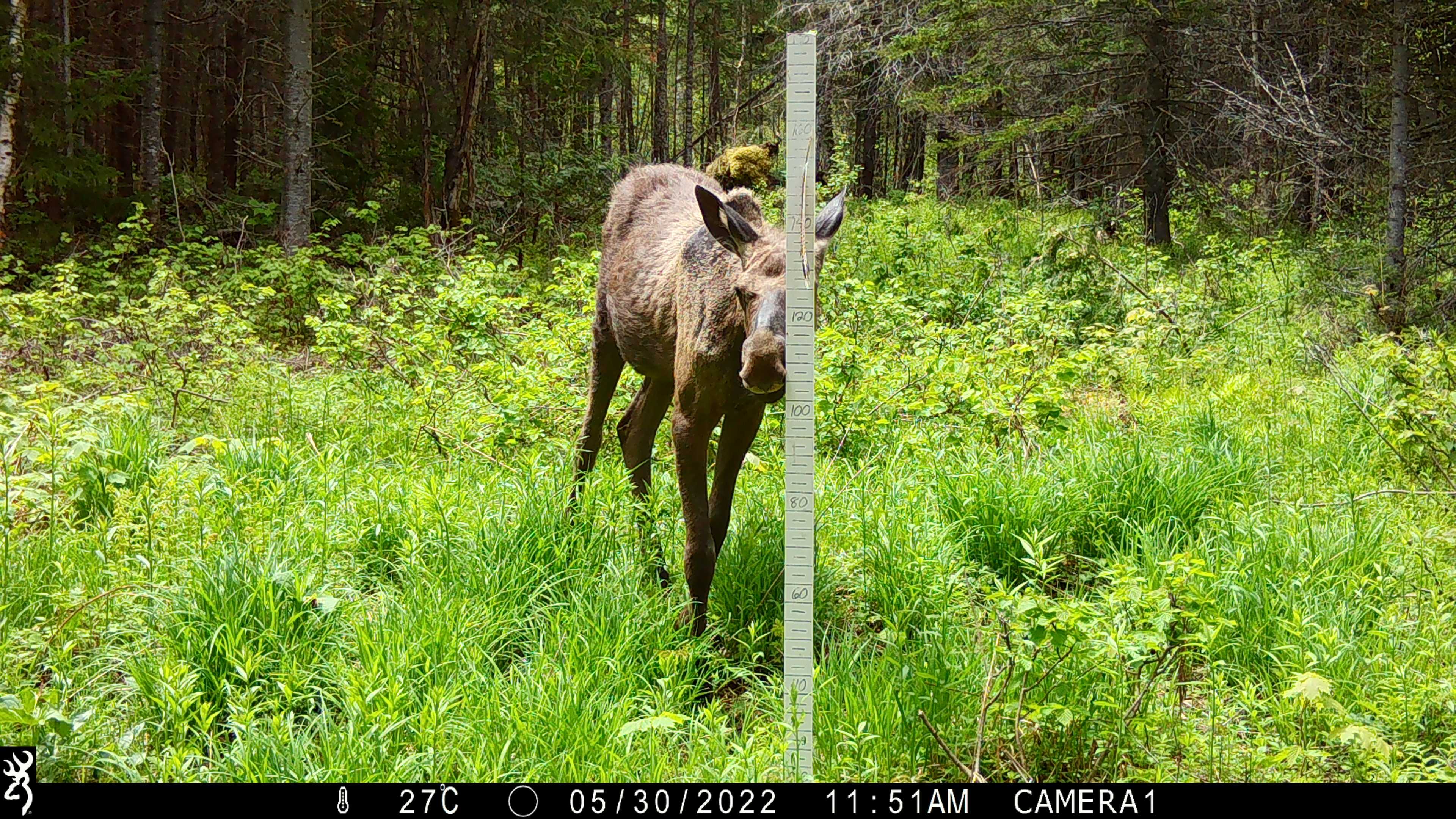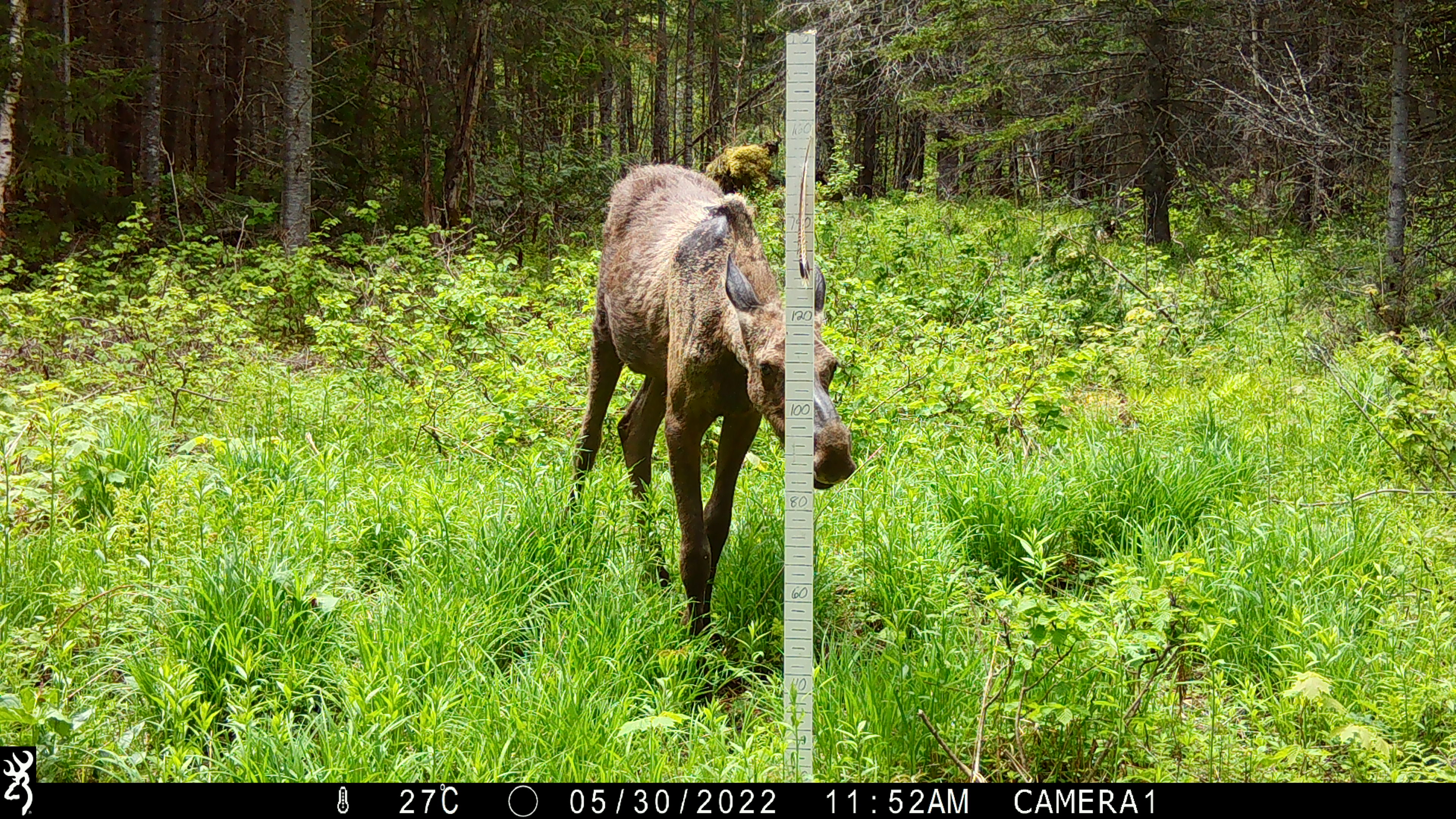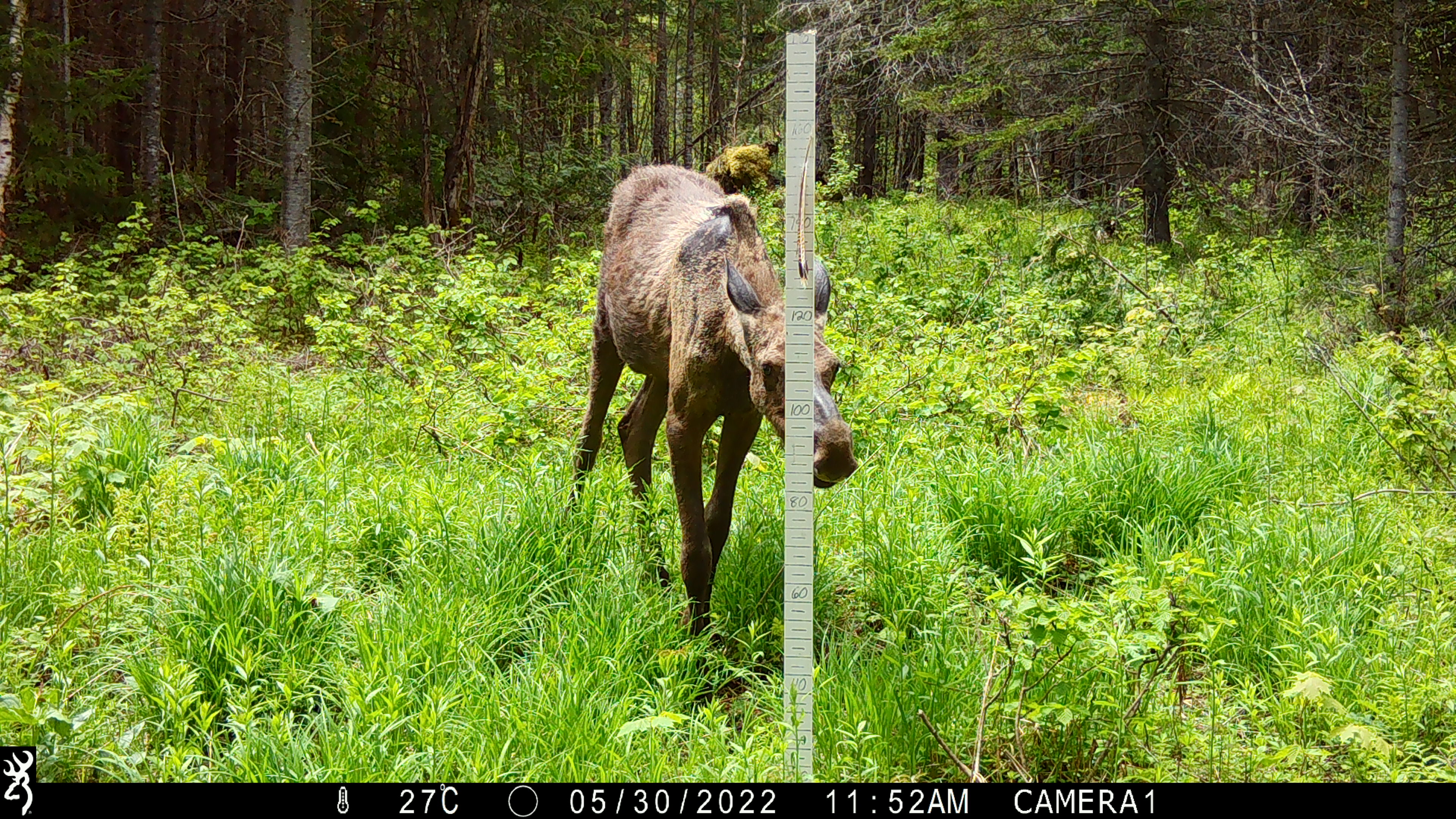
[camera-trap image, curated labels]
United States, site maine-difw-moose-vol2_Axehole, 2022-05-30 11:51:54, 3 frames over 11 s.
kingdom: Animalia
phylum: Chordata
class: Mammalia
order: Artiodactyla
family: Cervidae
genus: Alces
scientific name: Alces alces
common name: moose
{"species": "moose (Alces alces)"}